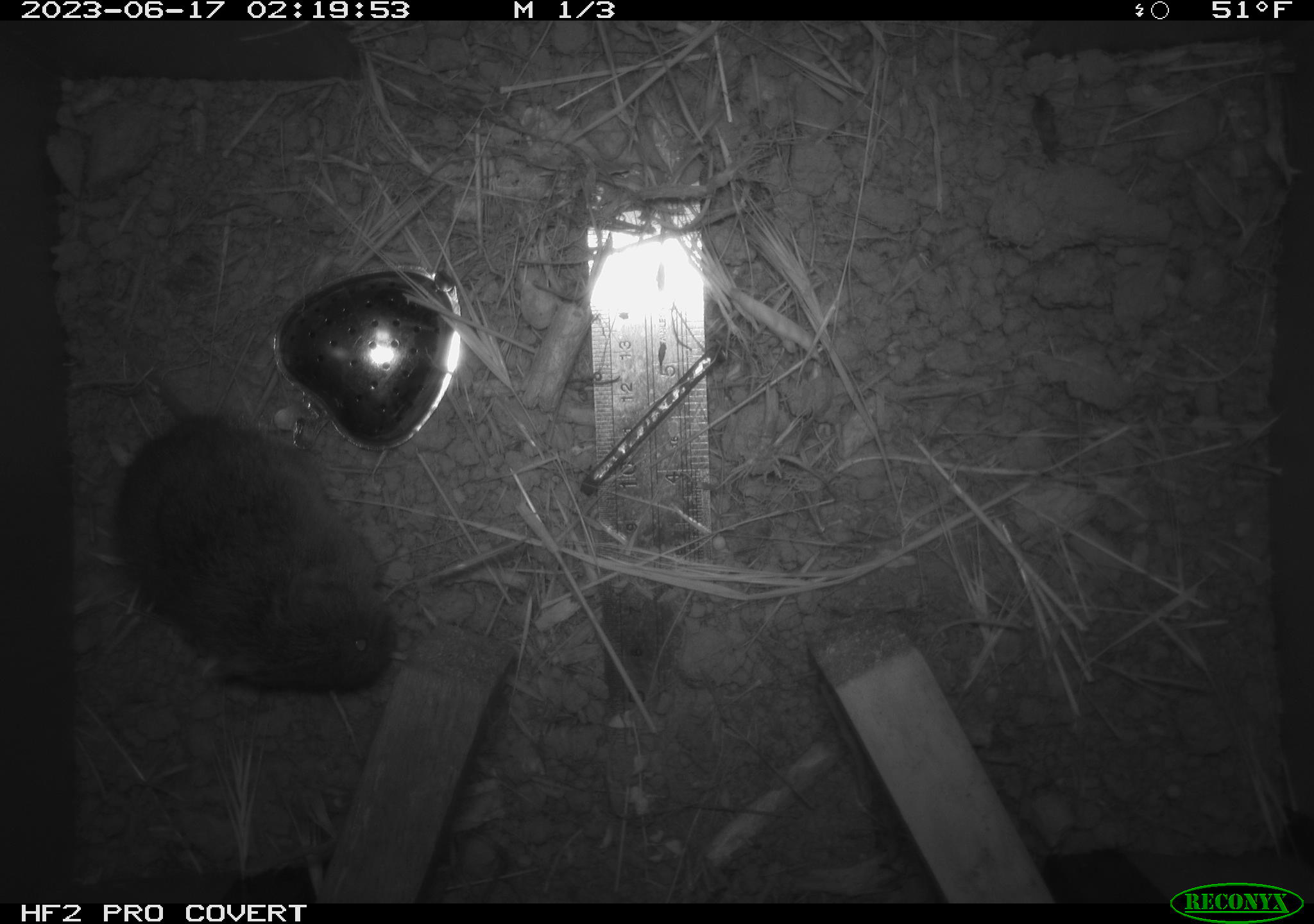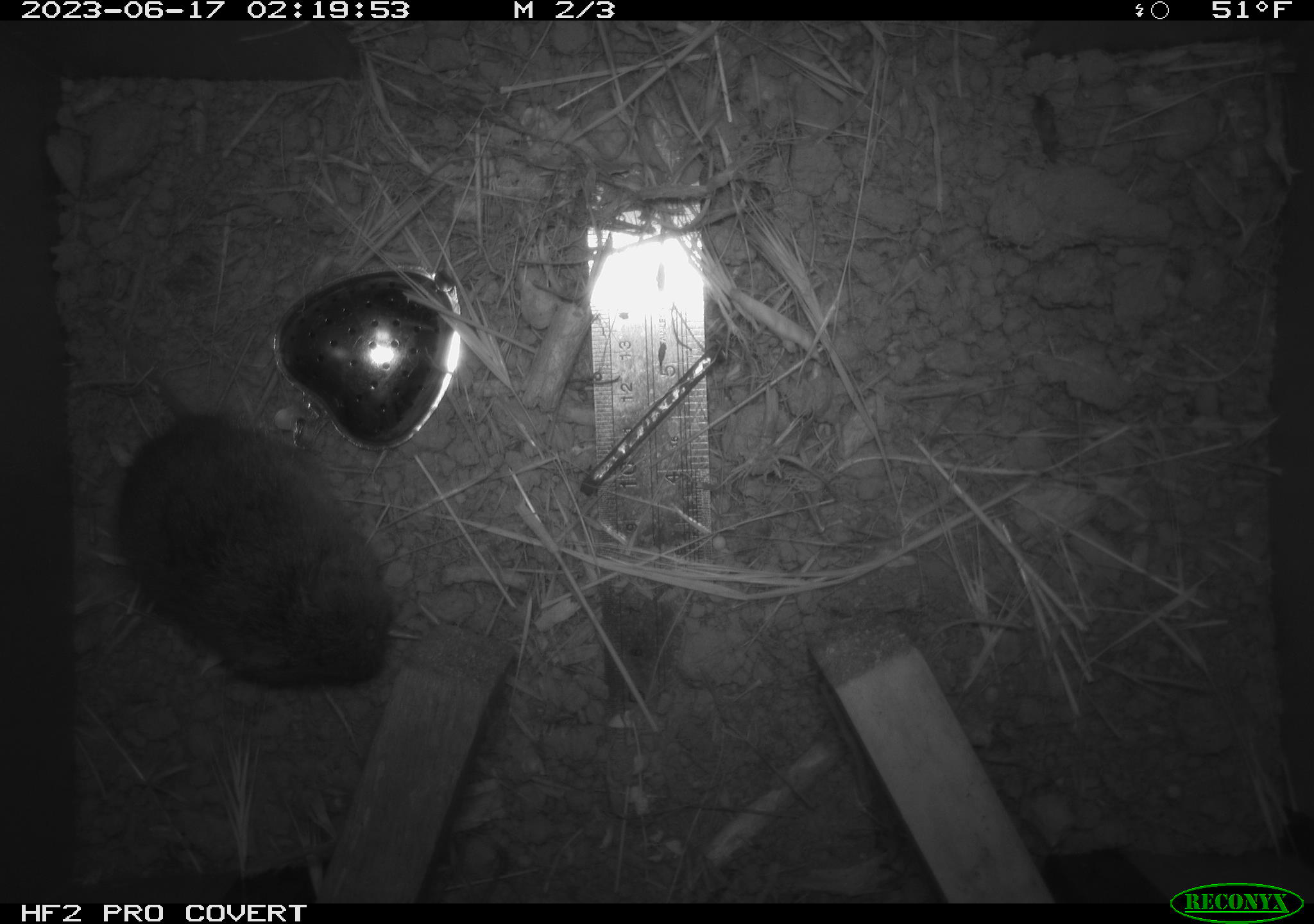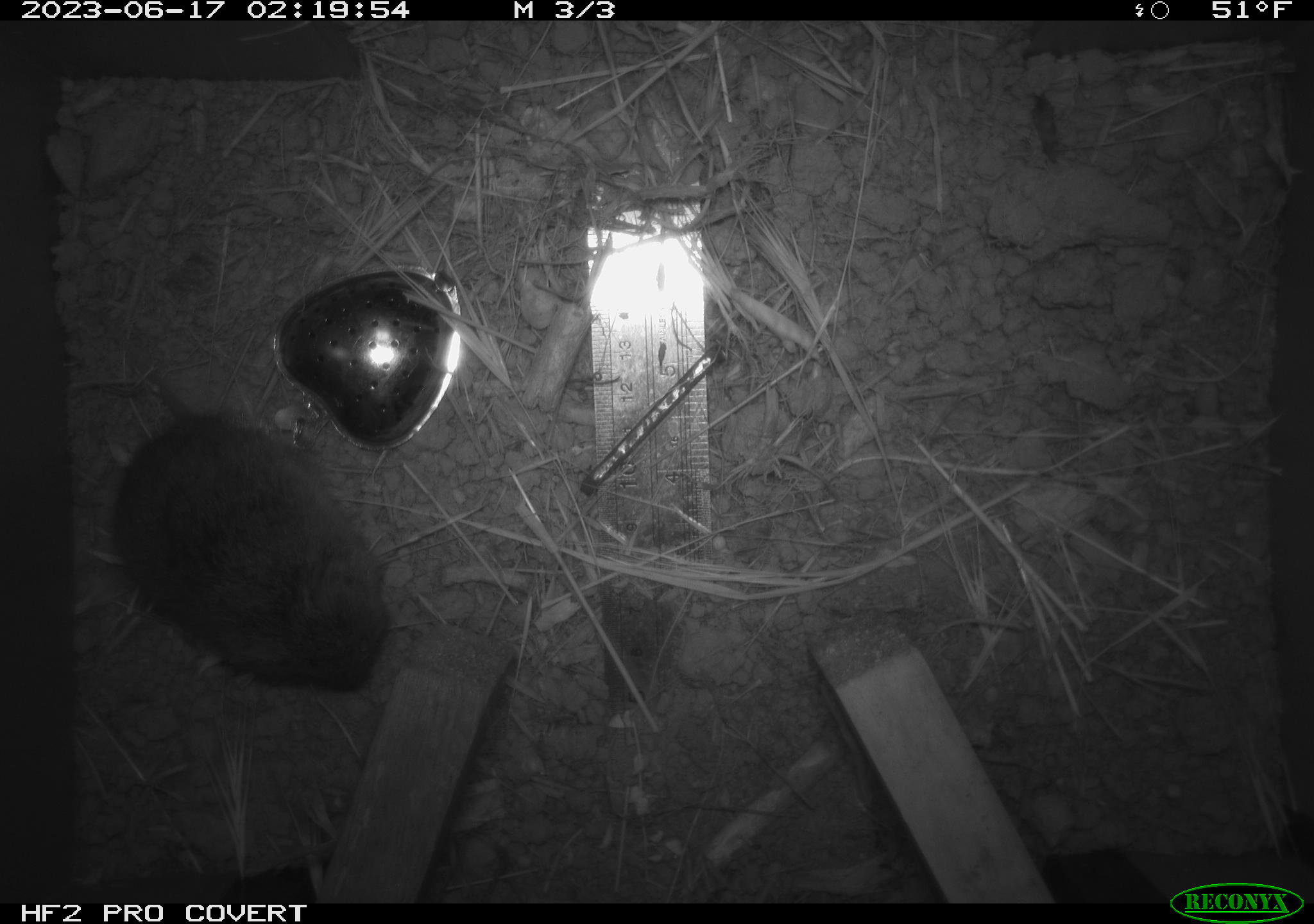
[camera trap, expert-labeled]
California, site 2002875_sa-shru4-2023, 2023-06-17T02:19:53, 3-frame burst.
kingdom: Animalia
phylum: Chordata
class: Mammalia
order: Rodentia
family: Cricetidae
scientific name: Arvicolinae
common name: voles, lemmings, and muskrats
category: arvicolinae subfamily